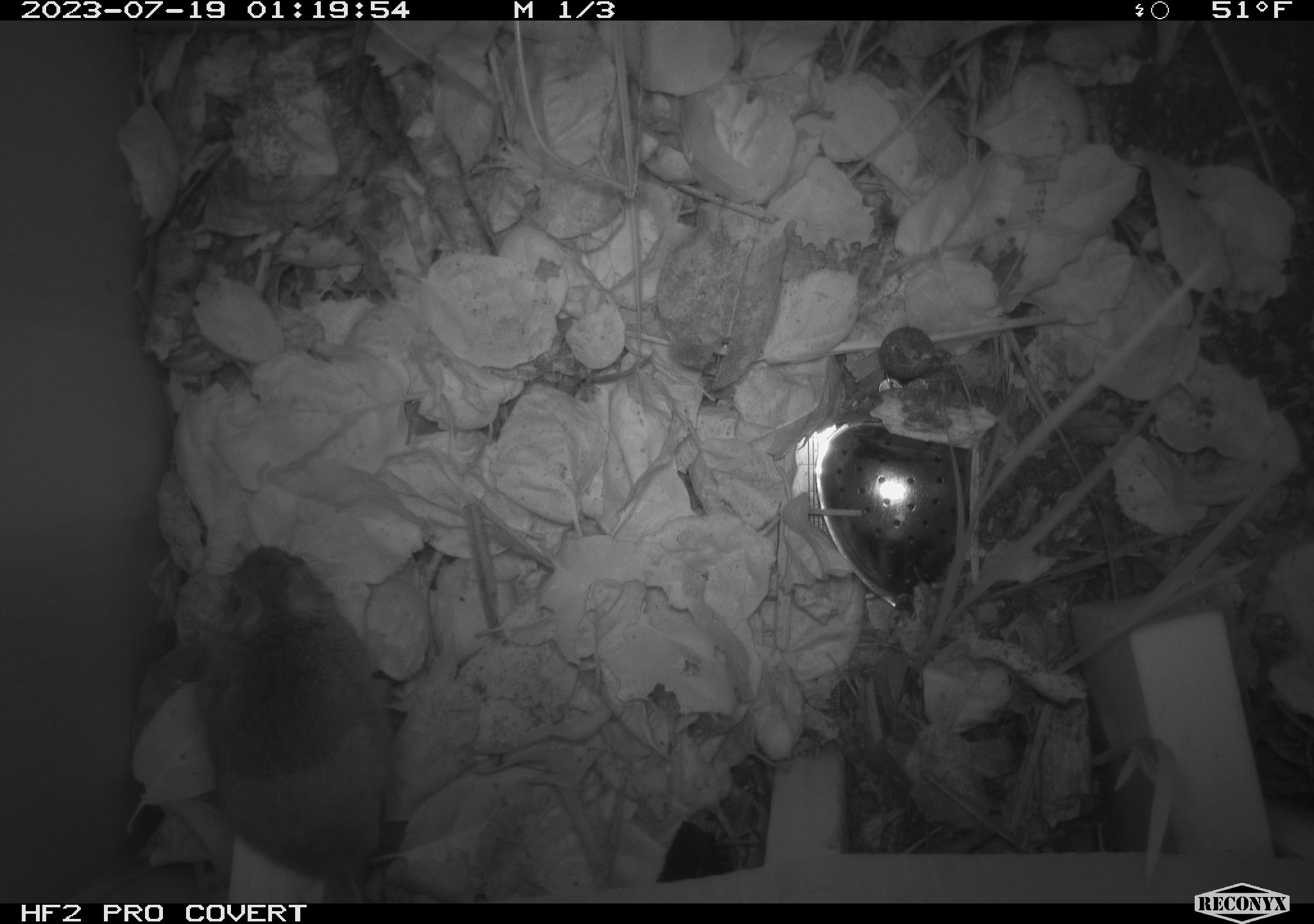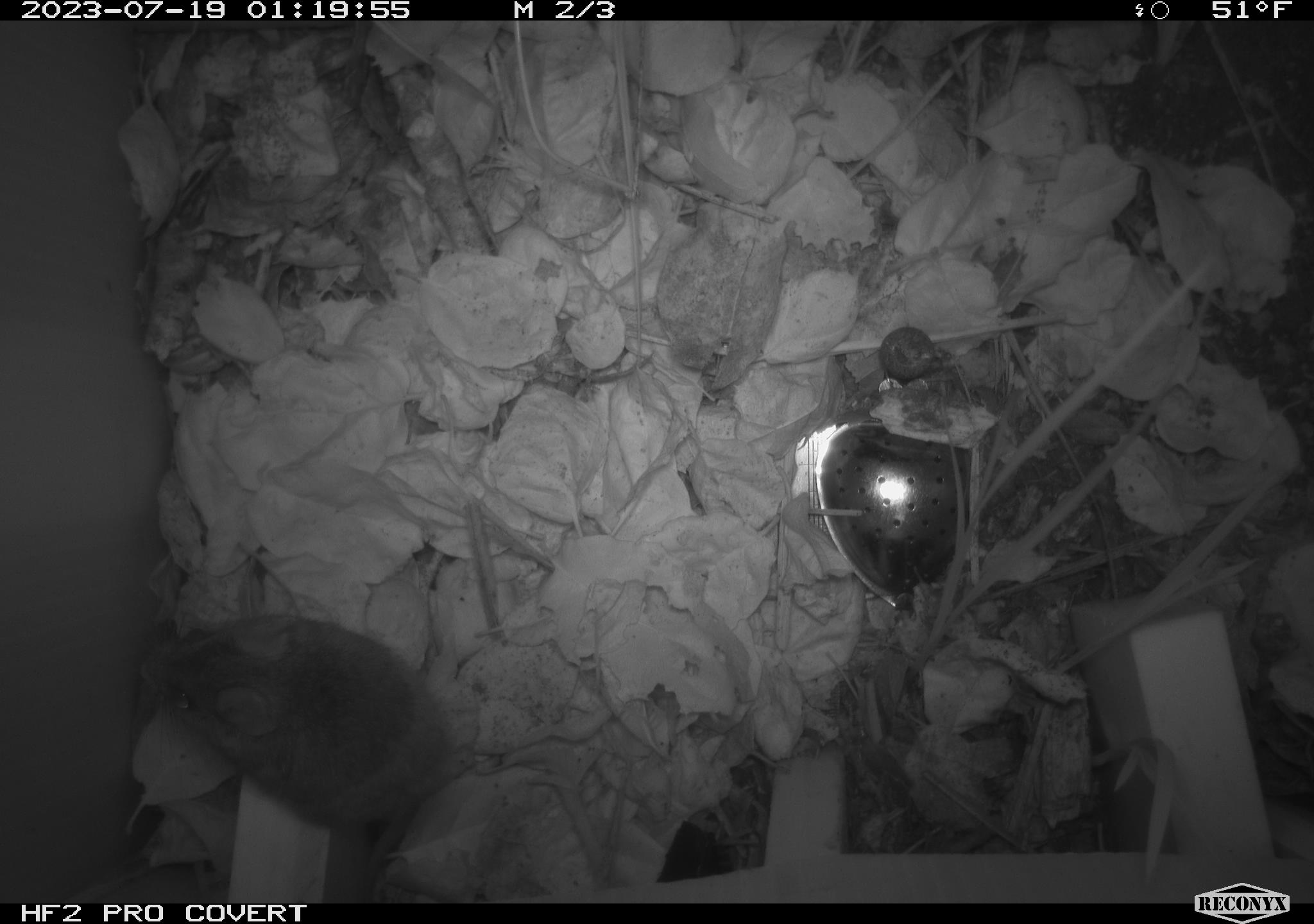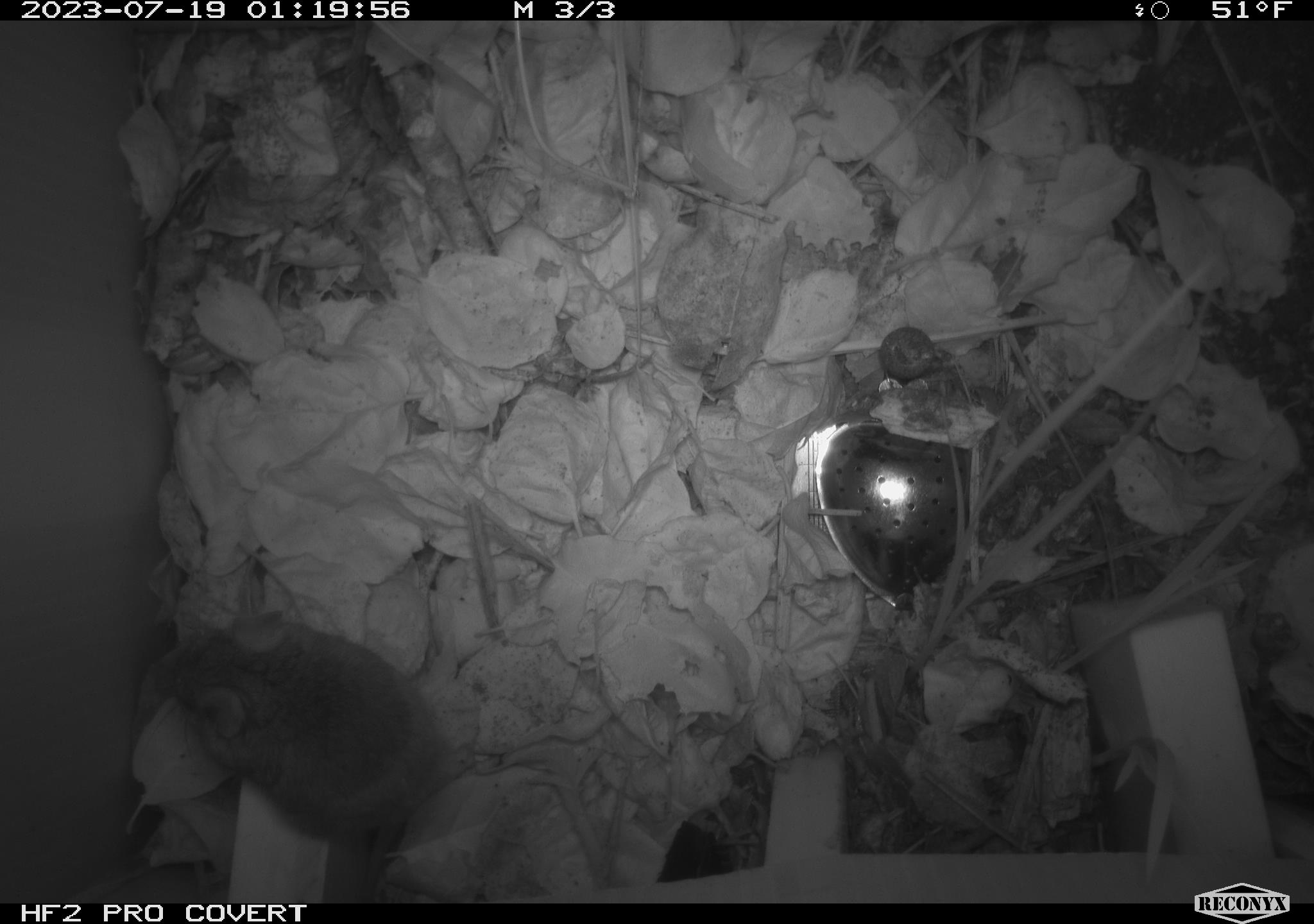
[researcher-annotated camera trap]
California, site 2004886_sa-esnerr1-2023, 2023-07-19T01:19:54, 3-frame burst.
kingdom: Animalia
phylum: Chordata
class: Mammalia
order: Rodentia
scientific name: Rodentia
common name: mouse species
Mouse species (Rodentia).